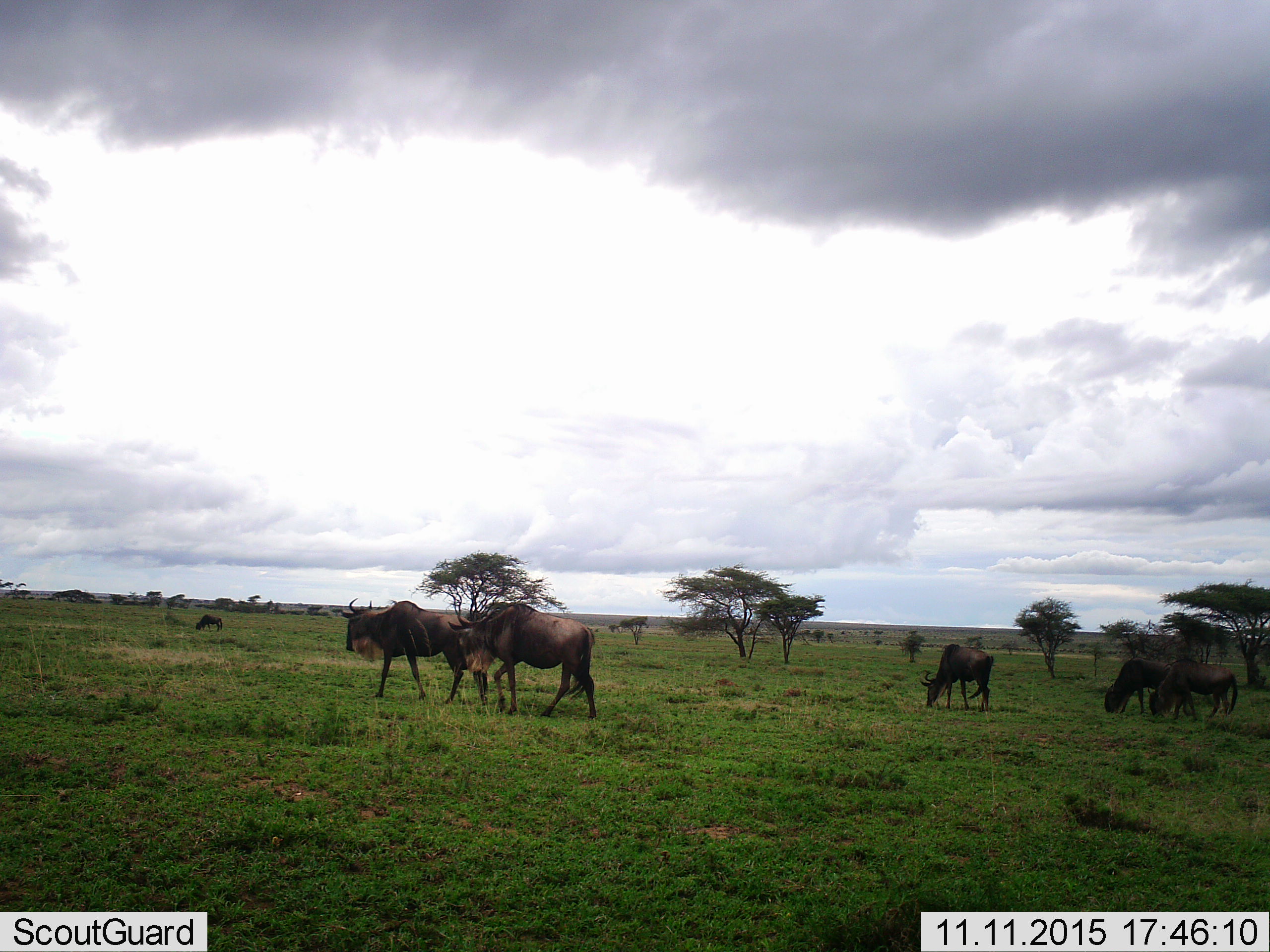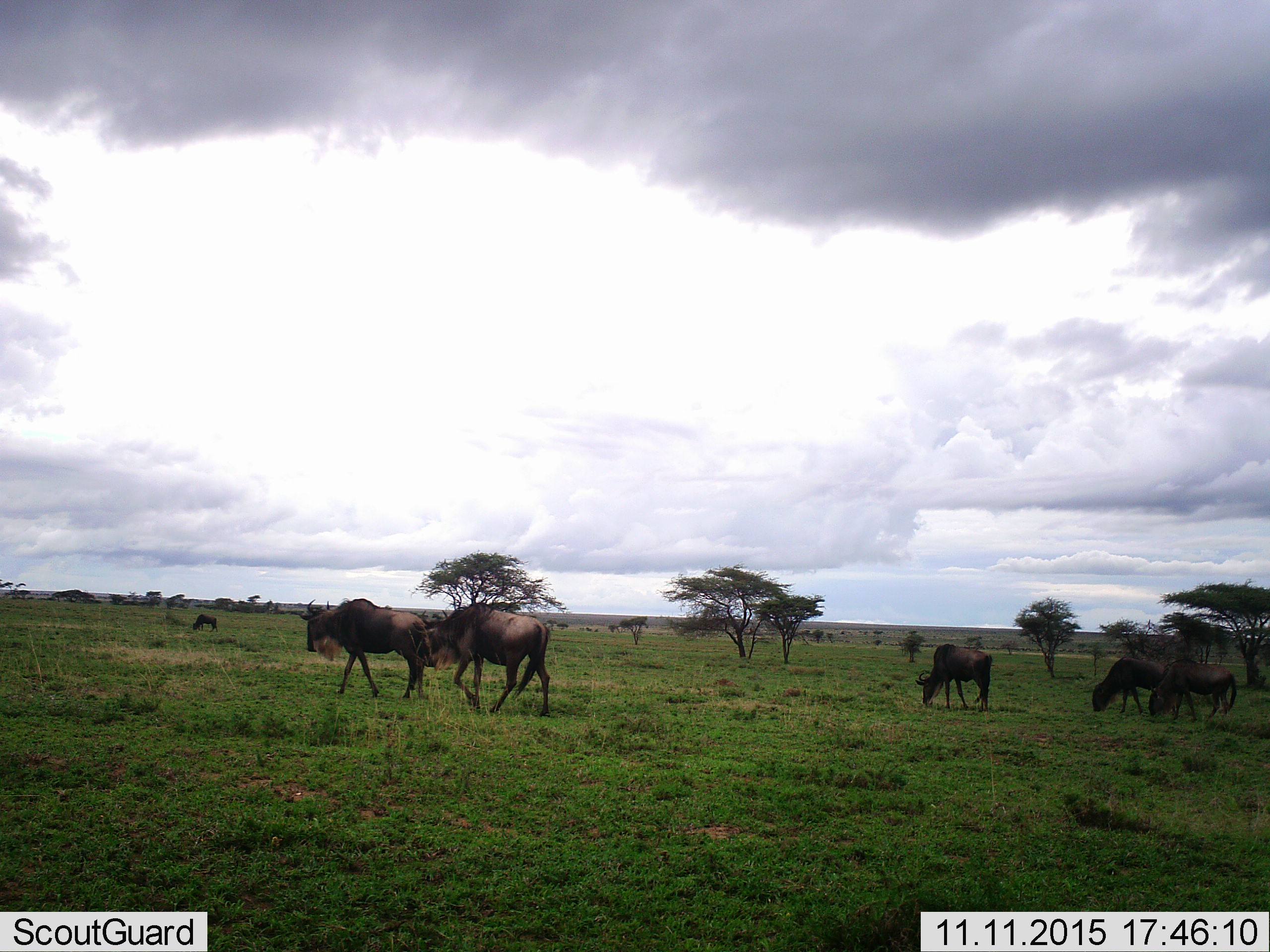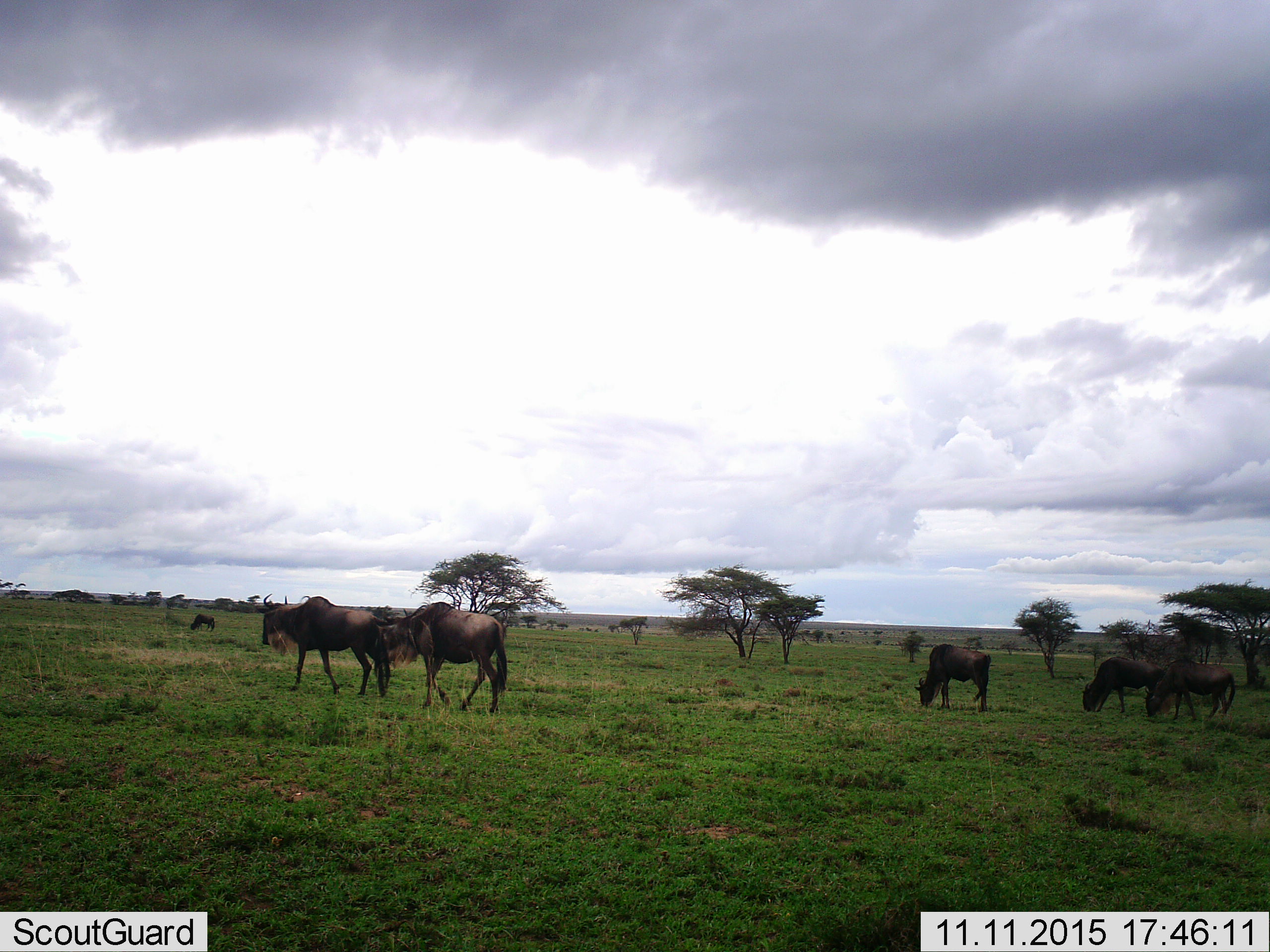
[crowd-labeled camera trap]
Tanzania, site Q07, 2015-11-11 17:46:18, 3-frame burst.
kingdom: Animalia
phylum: Chordata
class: Mammalia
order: Artiodactyla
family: Bovidae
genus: Connochaetes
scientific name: Connochaetes taurinus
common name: blue wildebeest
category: wildebeest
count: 6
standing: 44%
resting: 11%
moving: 67%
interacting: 0%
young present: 0%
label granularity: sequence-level